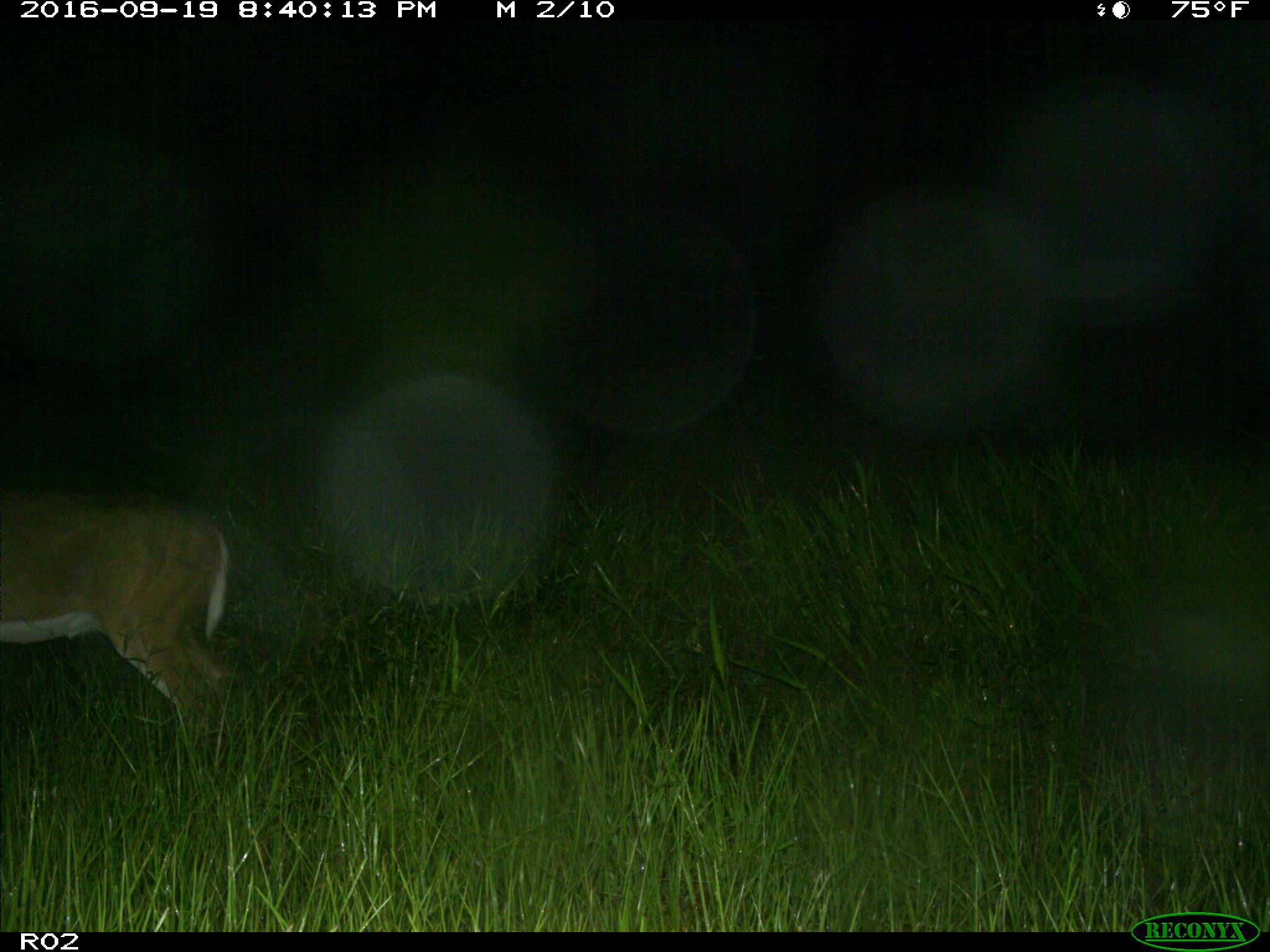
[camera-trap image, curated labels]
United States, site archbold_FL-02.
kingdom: Animalia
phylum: Chordata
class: Mammalia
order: Artiodactyla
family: Cervidae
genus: Odocoileus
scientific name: Odocoileus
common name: deer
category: unidentified deer